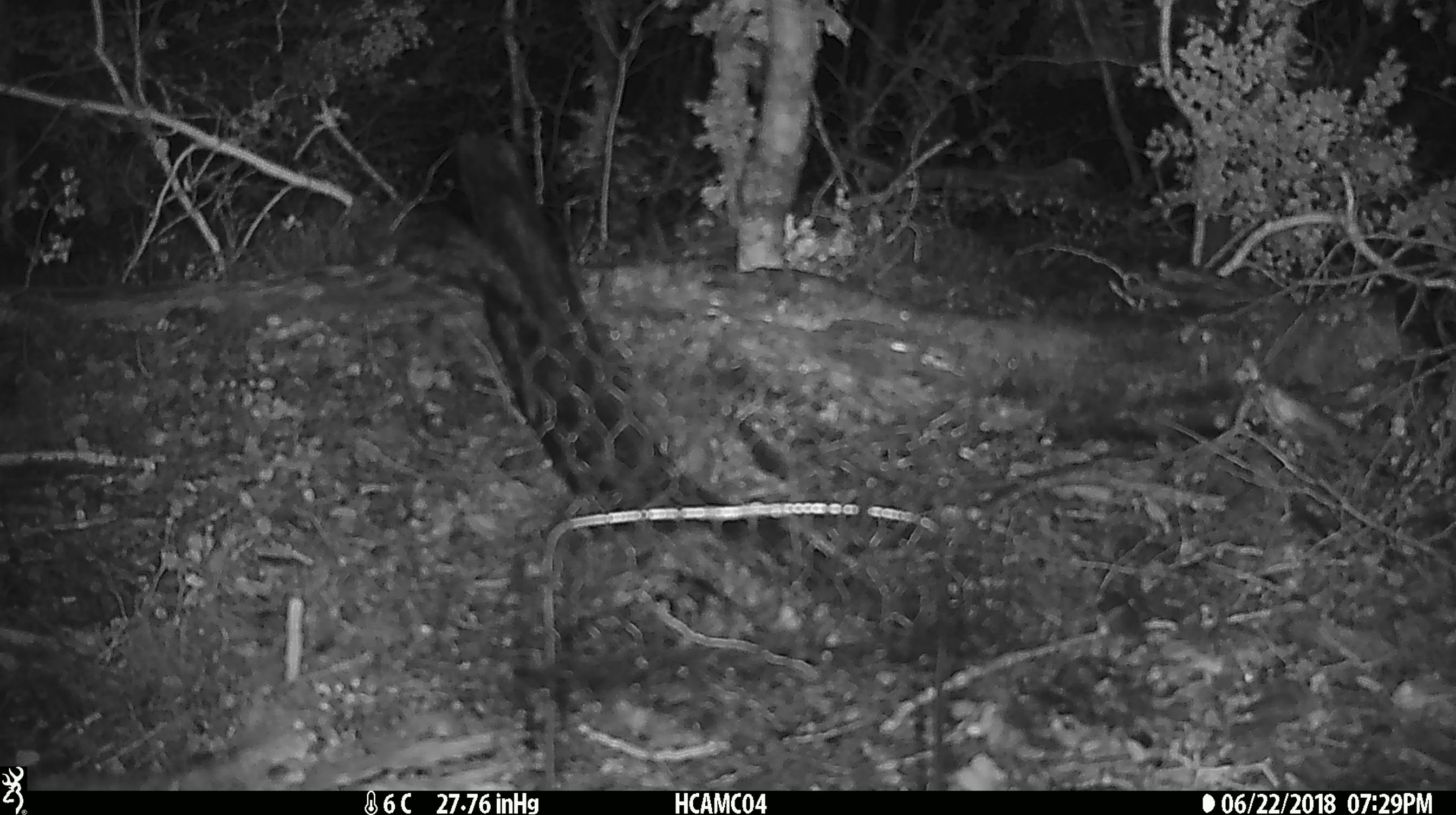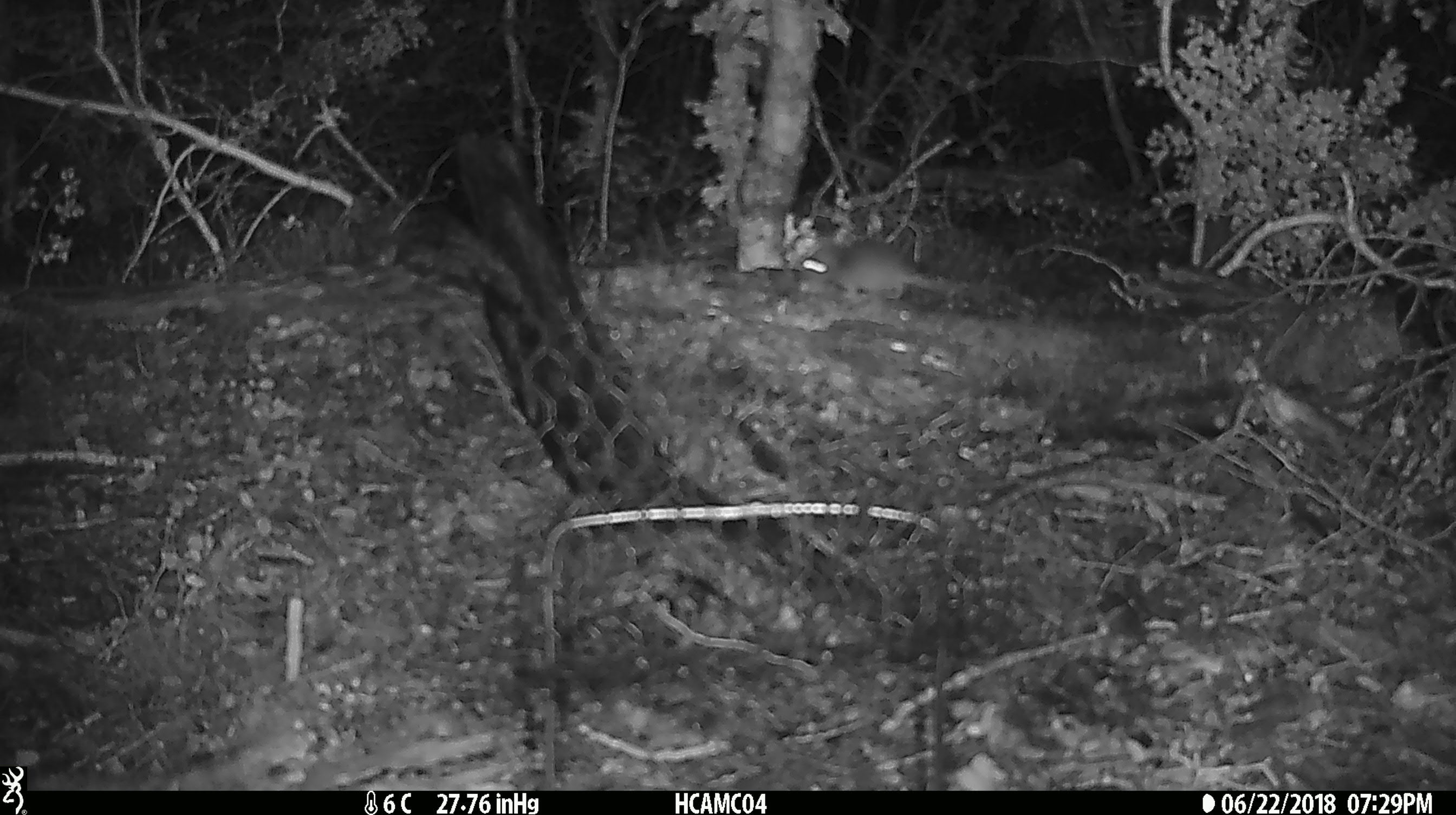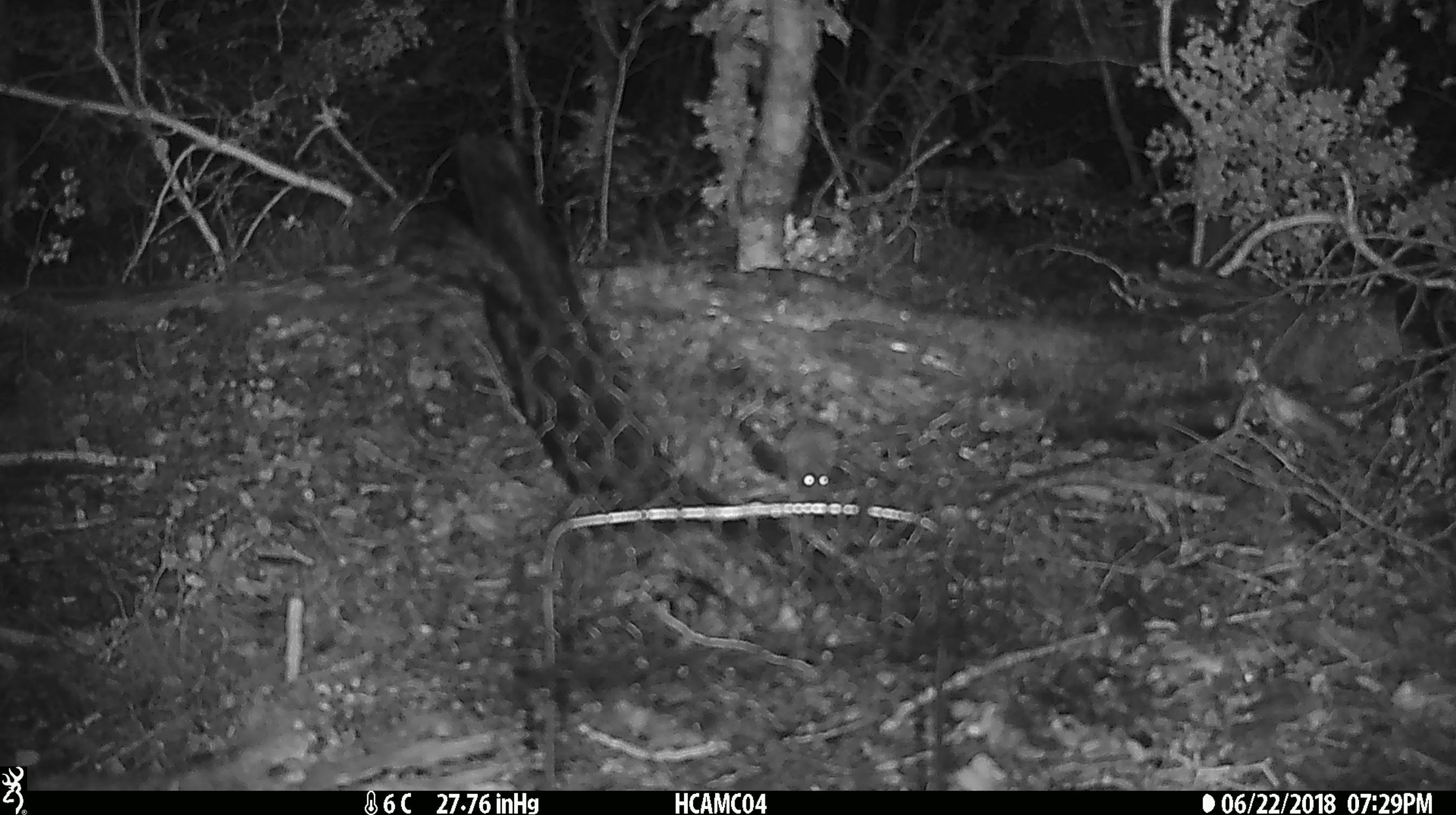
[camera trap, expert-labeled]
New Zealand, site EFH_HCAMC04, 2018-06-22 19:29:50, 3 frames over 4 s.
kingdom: Animalia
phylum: Chordata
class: Mammalia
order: Rodentia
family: Muridae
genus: Mus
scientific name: Mus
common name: mouse